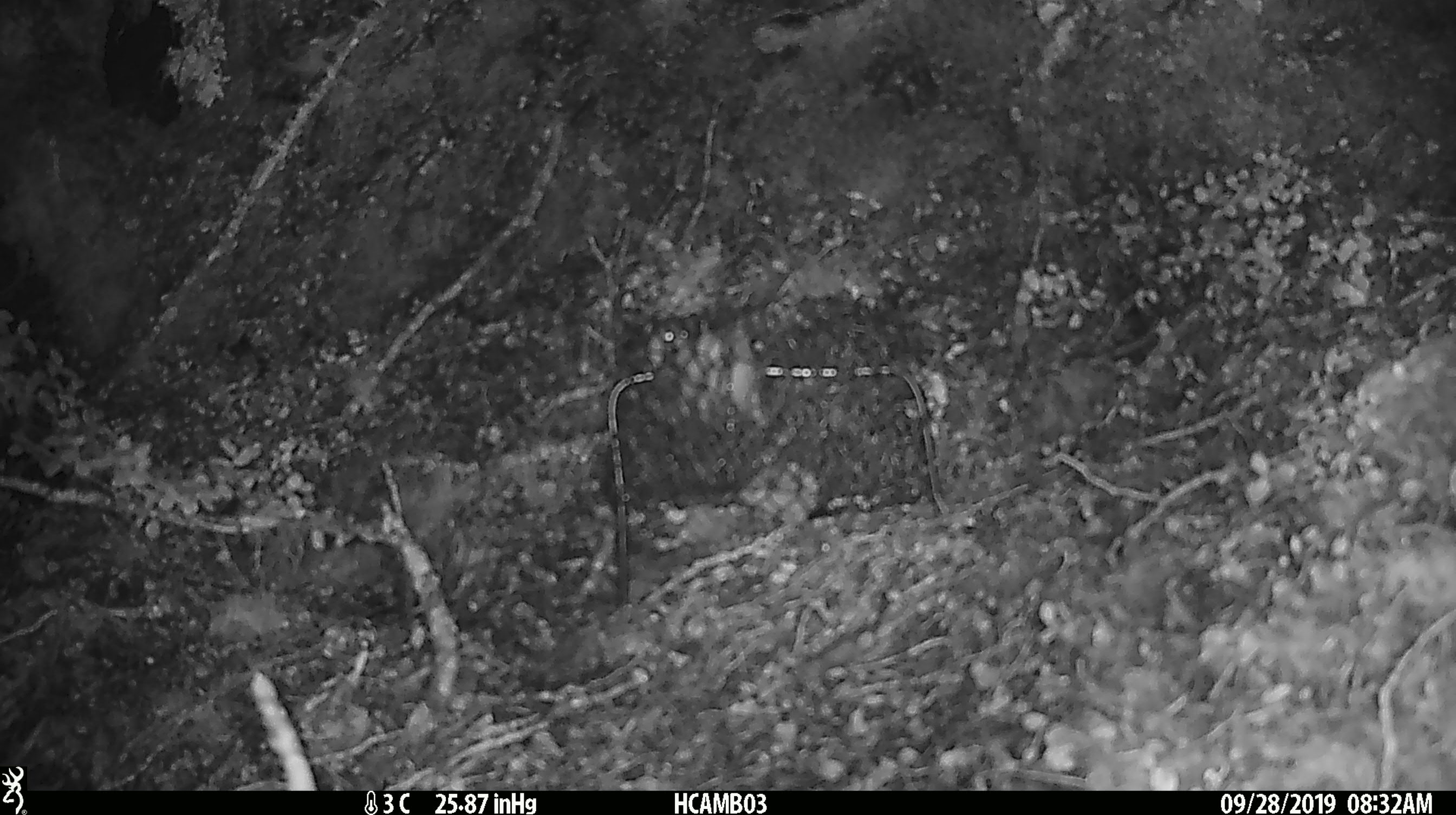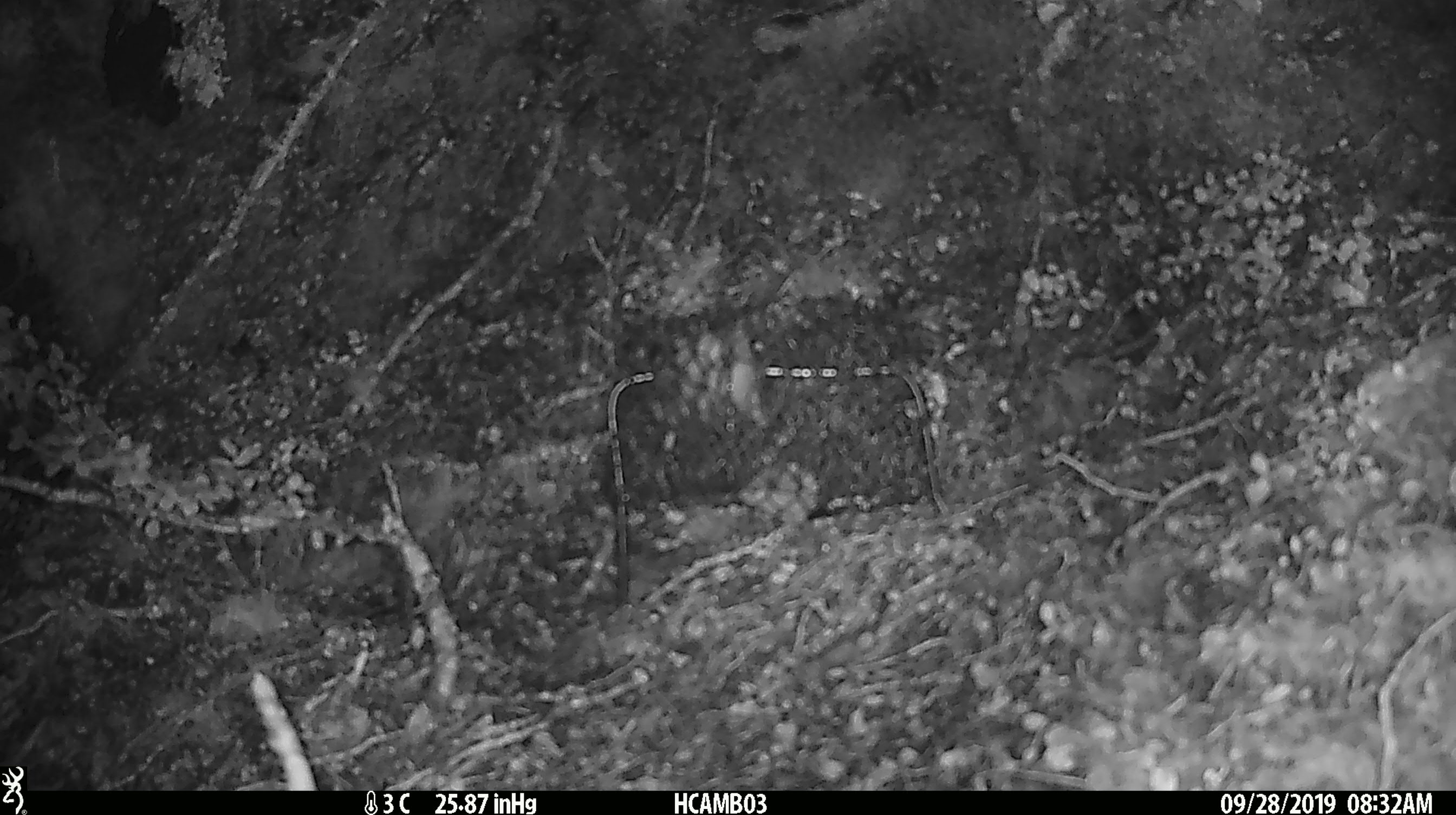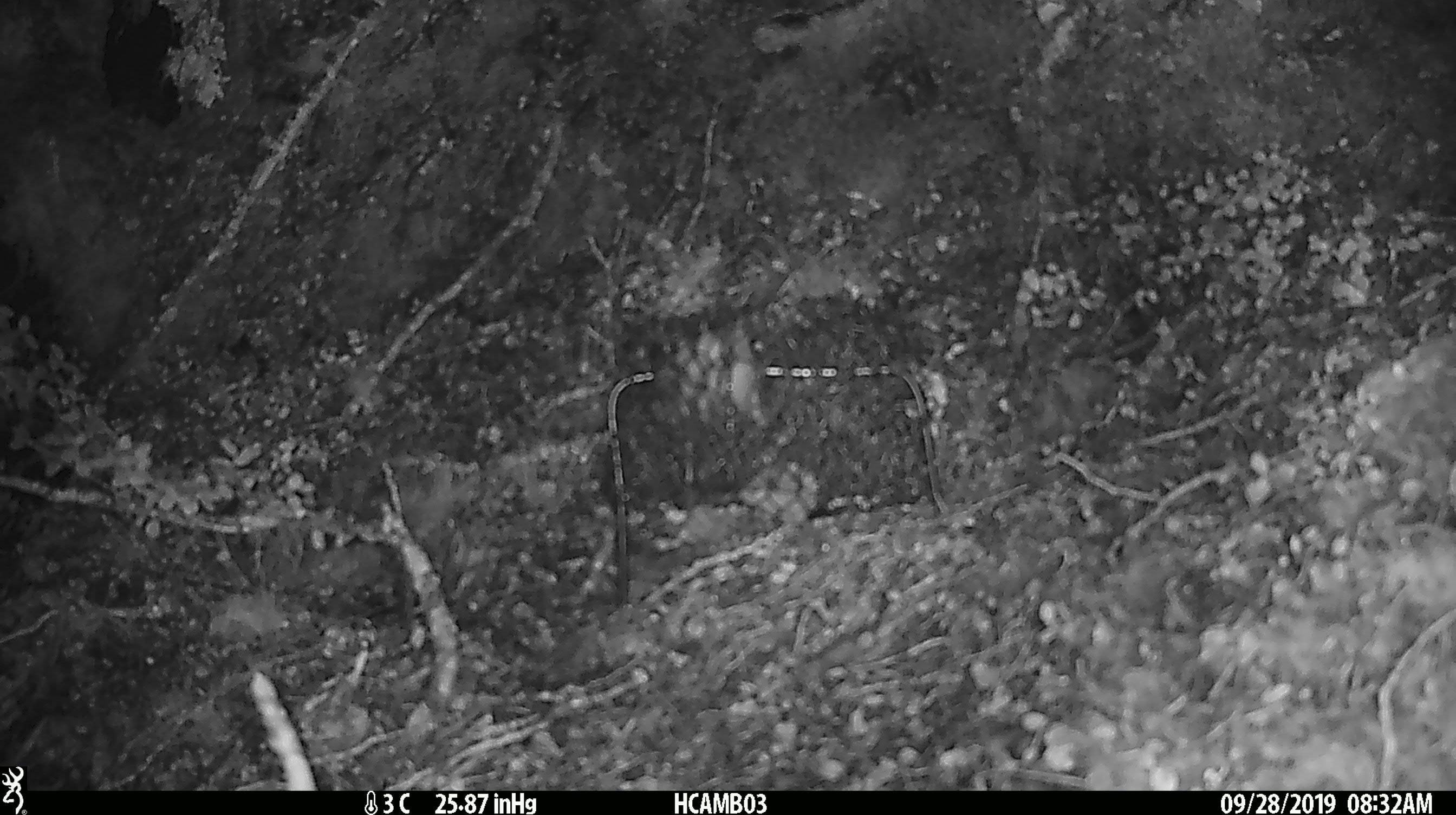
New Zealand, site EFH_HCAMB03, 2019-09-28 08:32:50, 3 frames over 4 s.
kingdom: Animalia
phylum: Chordata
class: Mammalia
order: Rodentia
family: Muridae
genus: Mus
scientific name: Mus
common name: mouse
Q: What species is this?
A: Mouse (Mus).